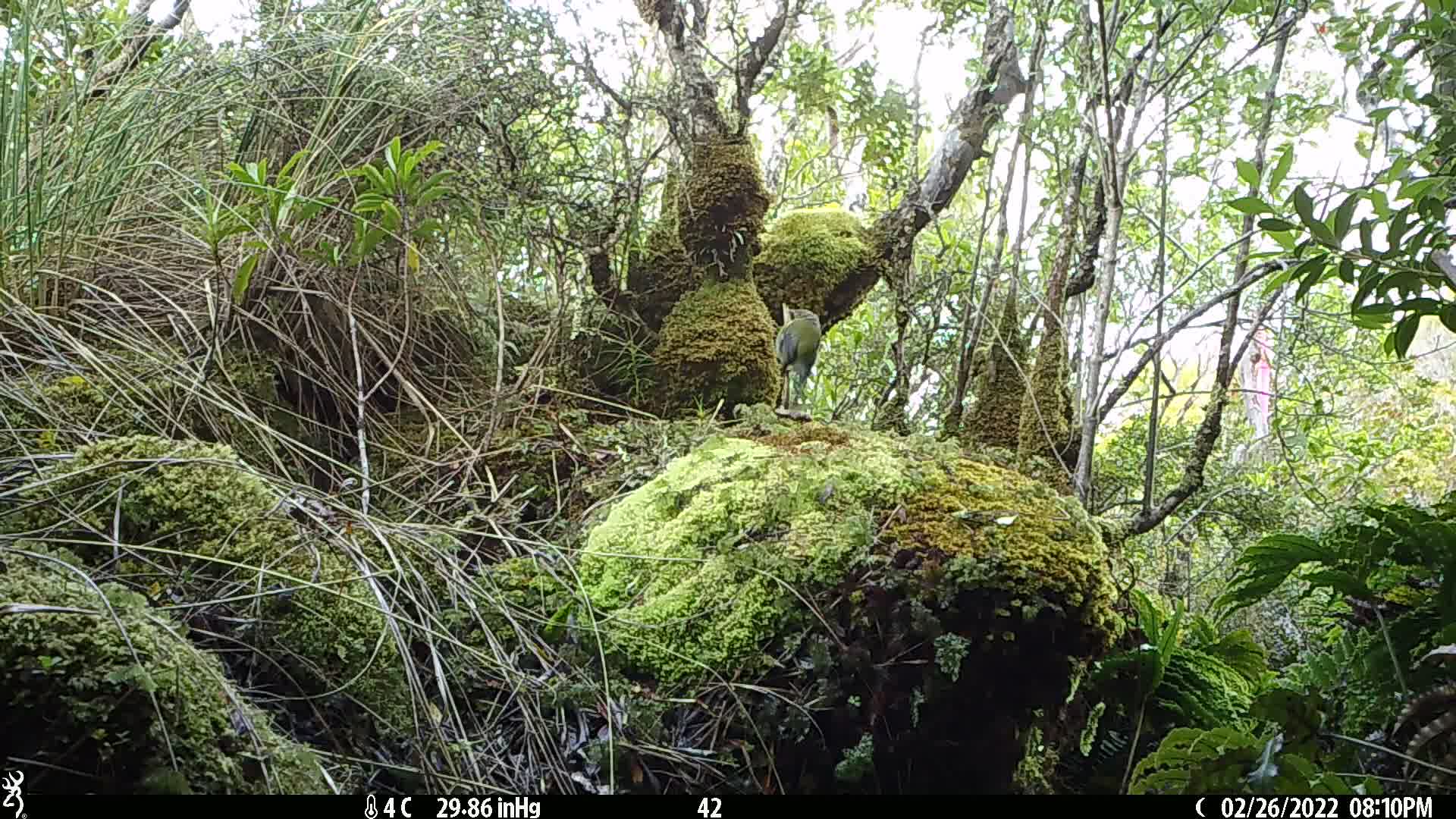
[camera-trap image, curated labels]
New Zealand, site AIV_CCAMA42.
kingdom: Animalia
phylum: Chordata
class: Aves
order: Passeriformes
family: Meliphagidae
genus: Anthornis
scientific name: Anthornis melanura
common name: new zealand bellbird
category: bellbird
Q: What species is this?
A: Bellbird (new zealand bellbird) (Anthornis melanura).